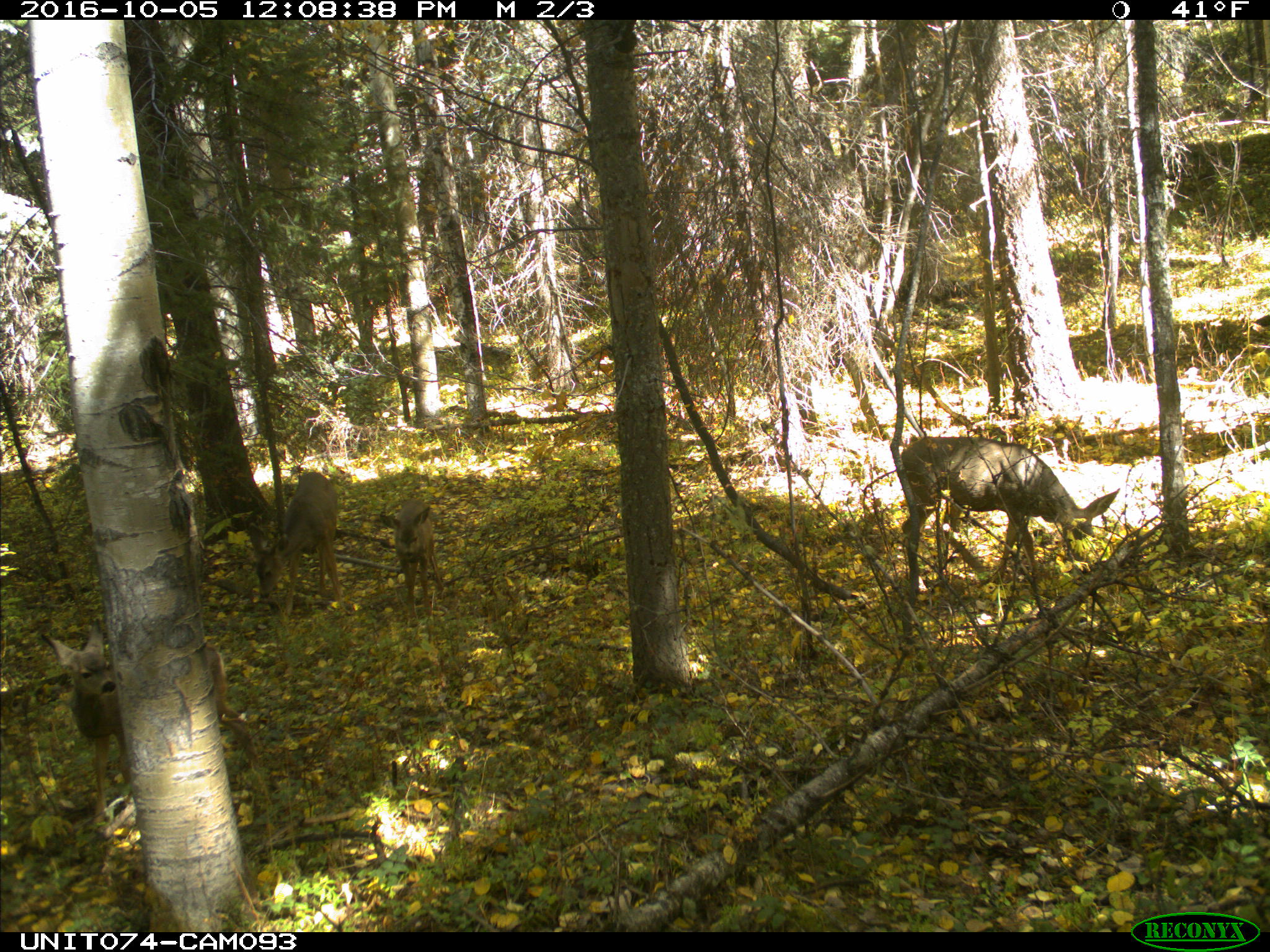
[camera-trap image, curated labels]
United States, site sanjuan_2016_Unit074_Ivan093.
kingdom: Animalia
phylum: Chordata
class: Mammalia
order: Artiodactyla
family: Cervidae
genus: Odocoileus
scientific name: Odocoileus hemionus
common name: mule deer